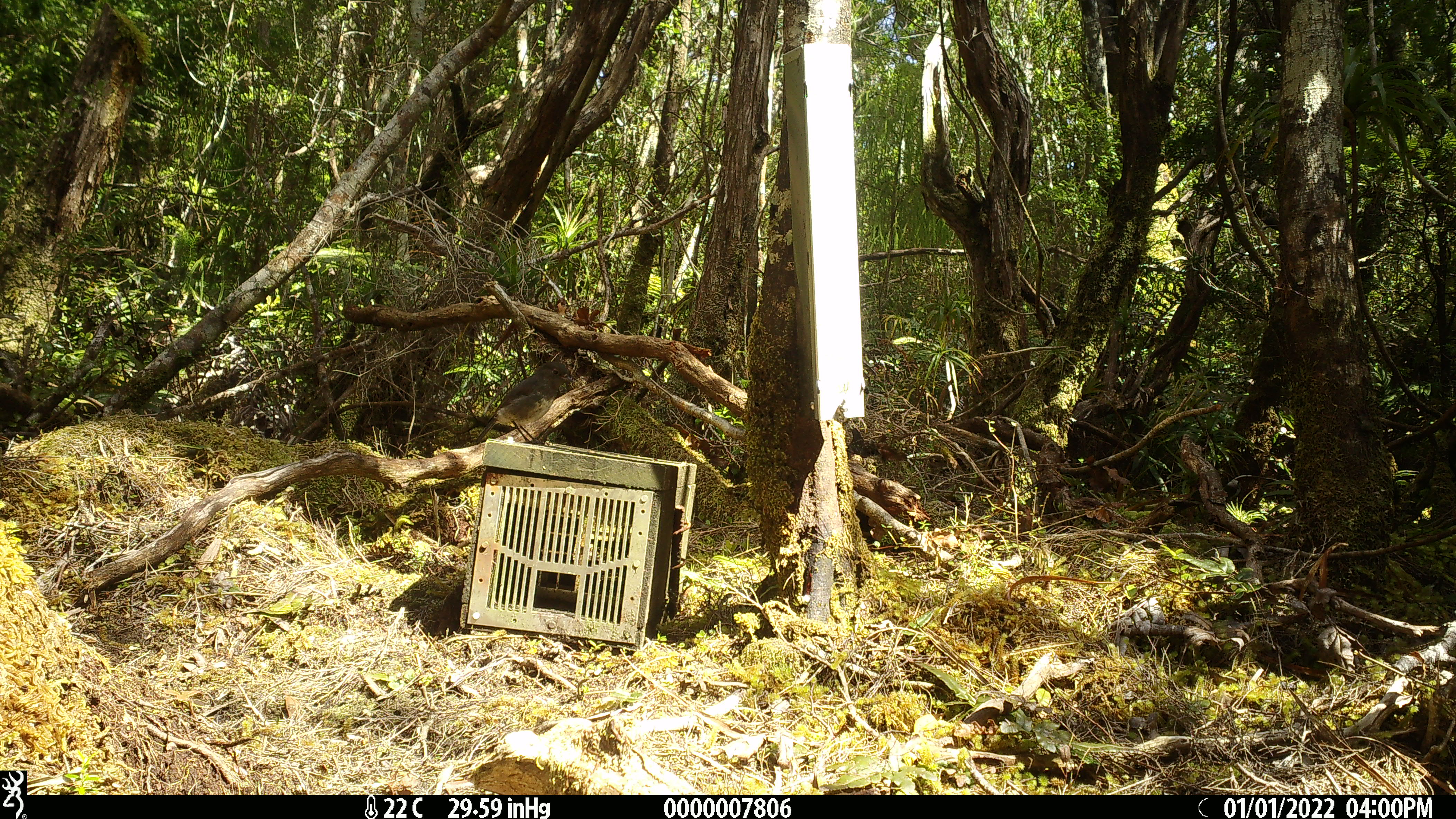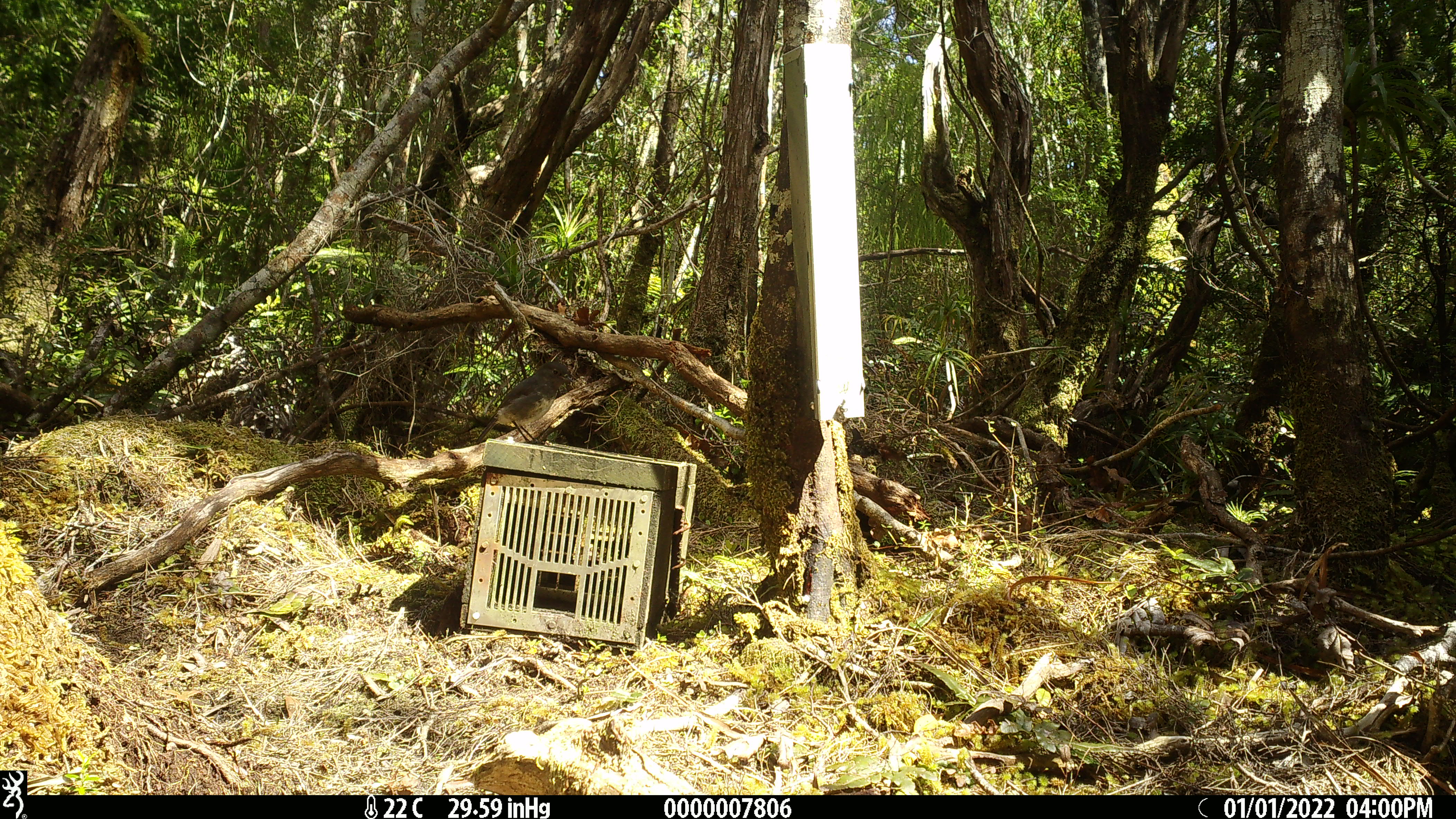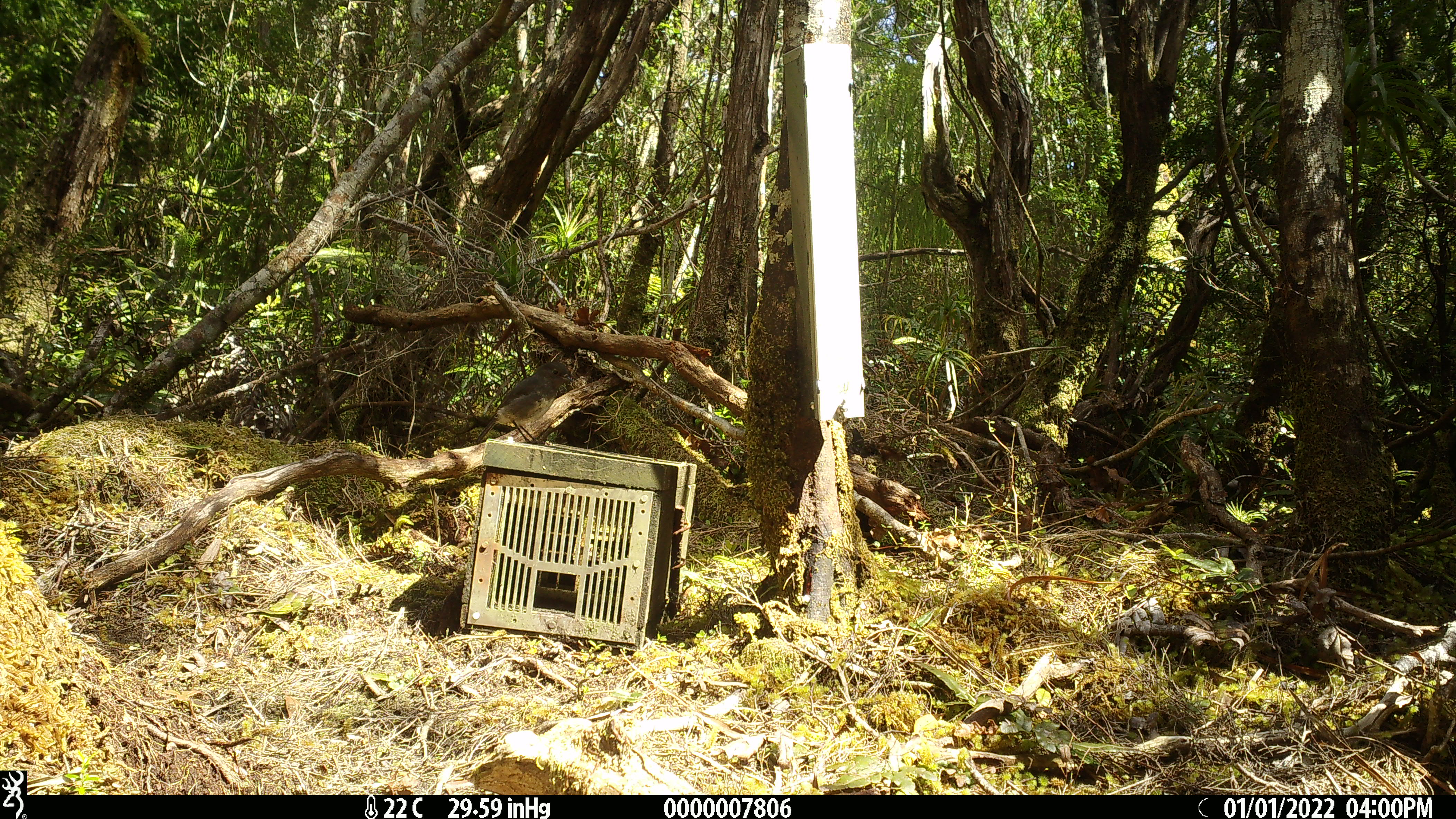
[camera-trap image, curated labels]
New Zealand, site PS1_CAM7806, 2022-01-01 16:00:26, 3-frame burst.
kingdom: Animalia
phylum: Chordata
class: Aves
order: Passeriformes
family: Petroicidae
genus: Petroica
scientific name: Petroica australis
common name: new zealand robin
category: robin